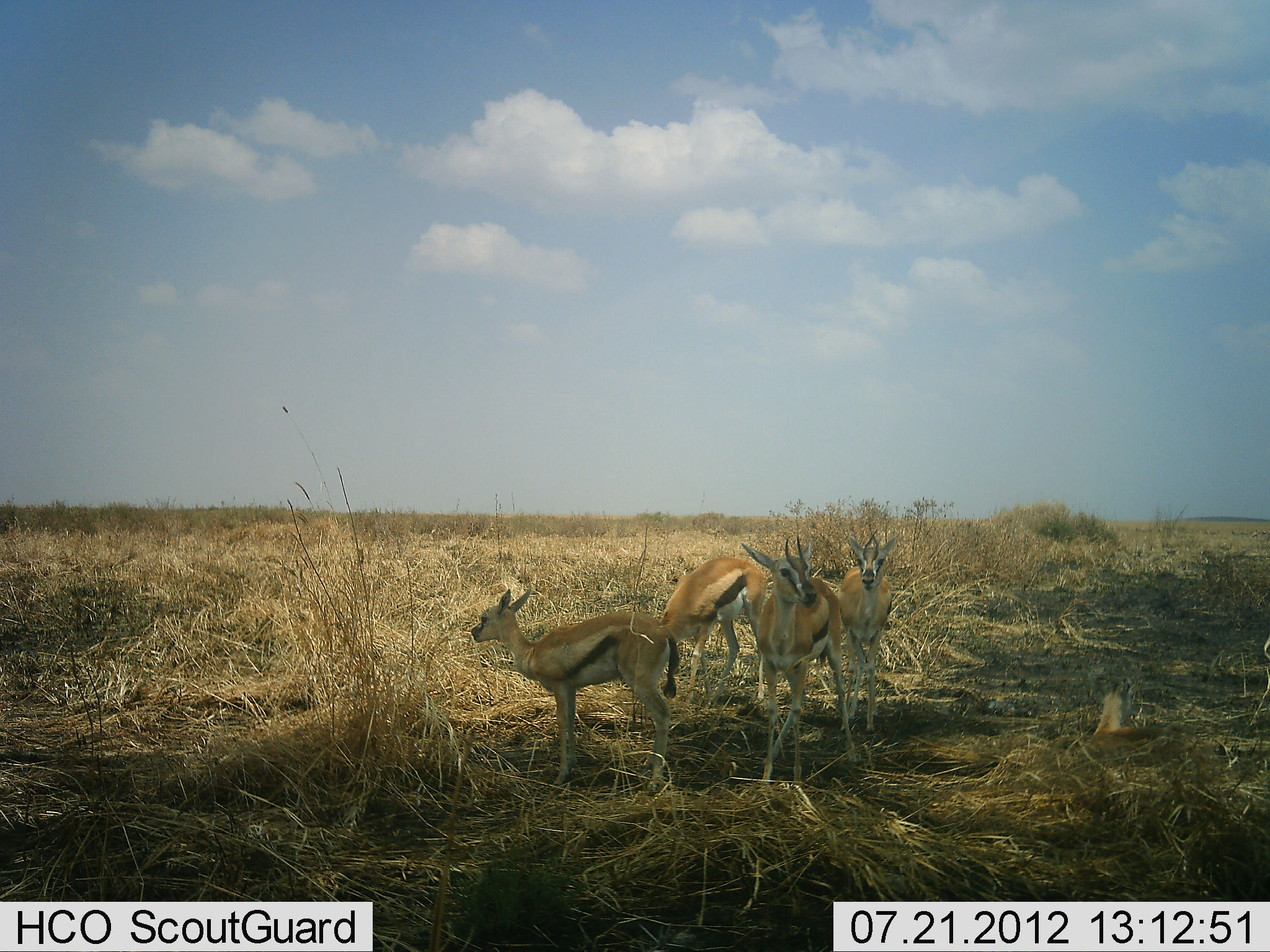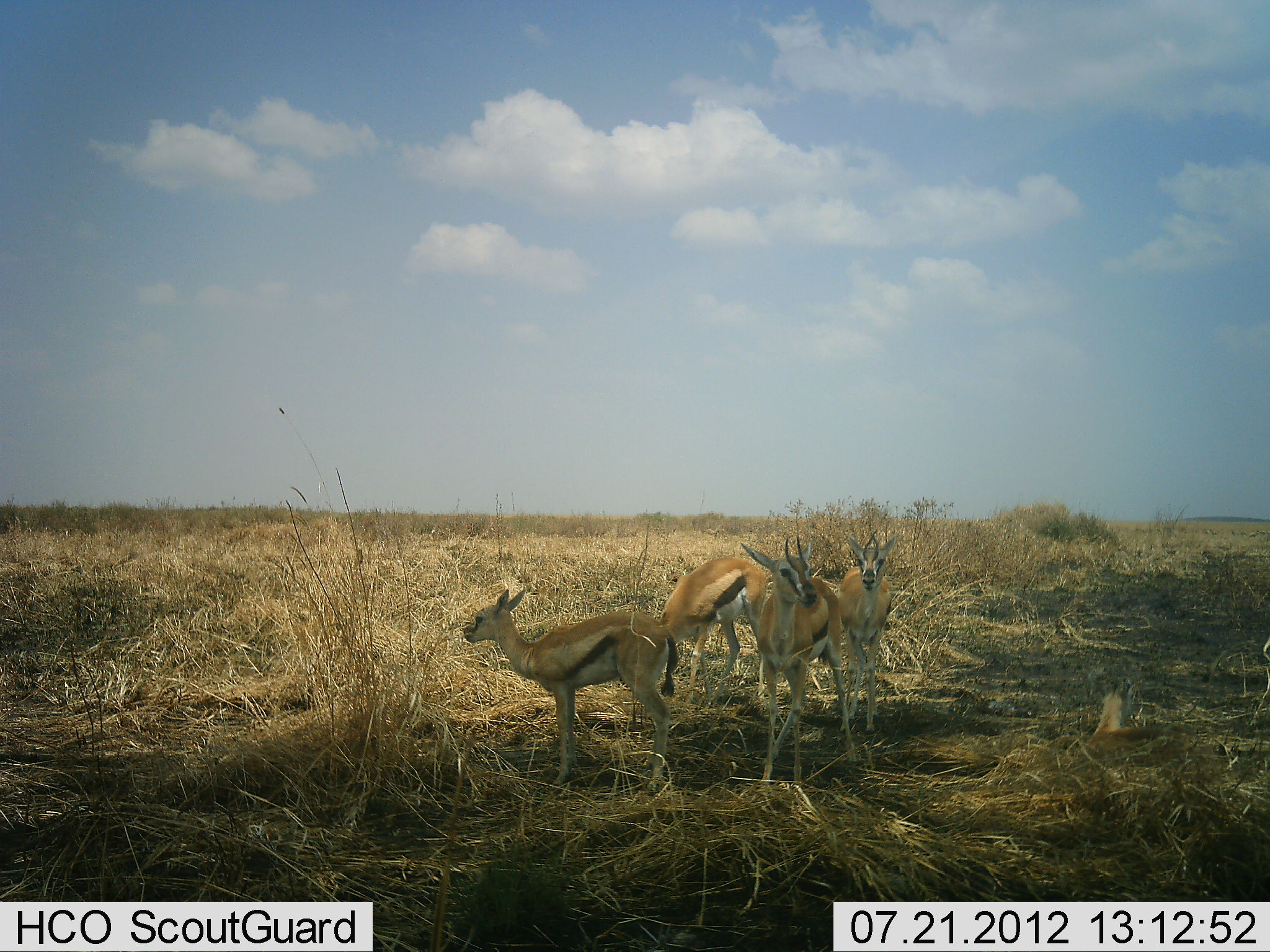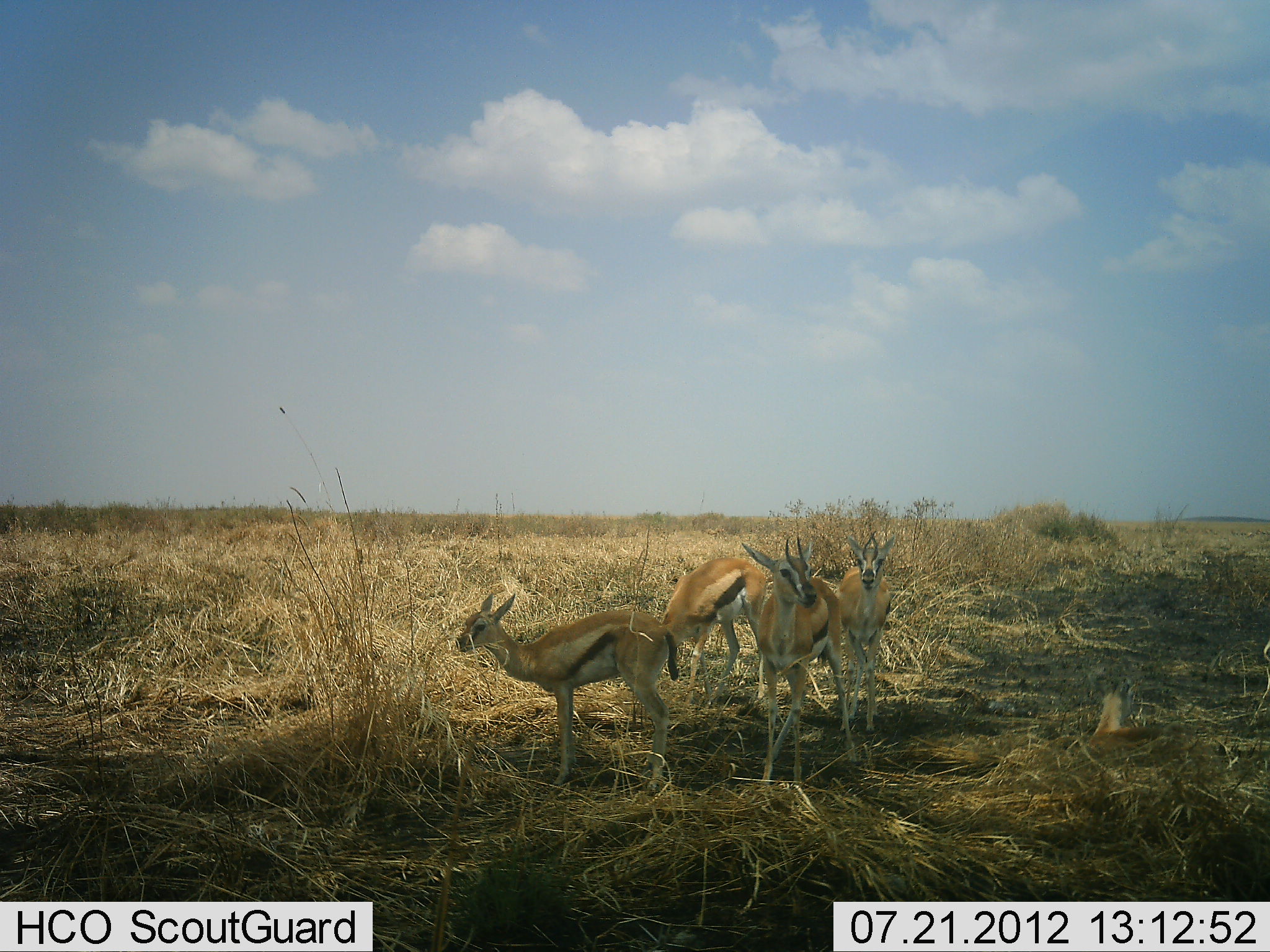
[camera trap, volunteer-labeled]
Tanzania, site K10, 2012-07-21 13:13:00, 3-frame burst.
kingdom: Animalia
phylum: Chordata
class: Mammalia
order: Artiodactyla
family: Bovidae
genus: Eudorcas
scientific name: Eudorcas thomsonii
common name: thomson's gazelle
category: gazellethomsons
Gazellethomsons (thomson's gazelle) (Eudorcas thomsonii), count 4. Behavior (volunteer vote fractions): standing 100%, resting 0%, moving 0%, interacting 0%. Young present (vote fraction): 40%. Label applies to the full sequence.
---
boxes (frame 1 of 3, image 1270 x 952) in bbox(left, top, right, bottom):
animal: bbox(471, 588, 680, 795); bbox(742, 536, 861, 789); bbox(659, 557, 767, 707); bbox(837, 536, 899, 735)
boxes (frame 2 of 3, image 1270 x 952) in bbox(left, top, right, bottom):
animal: bbox(462, 588, 680, 793); bbox(740, 536, 858, 788); bbox(659, 557, 767, 707); bbox(838, 536, 899, 733)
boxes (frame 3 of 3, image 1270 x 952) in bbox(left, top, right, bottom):
animal: bbox(455, 593, 680, 791); bbox(740, 536, 861, 788); bbox(659, 557, 767, 701); bbox(838, 536, 897, 740)